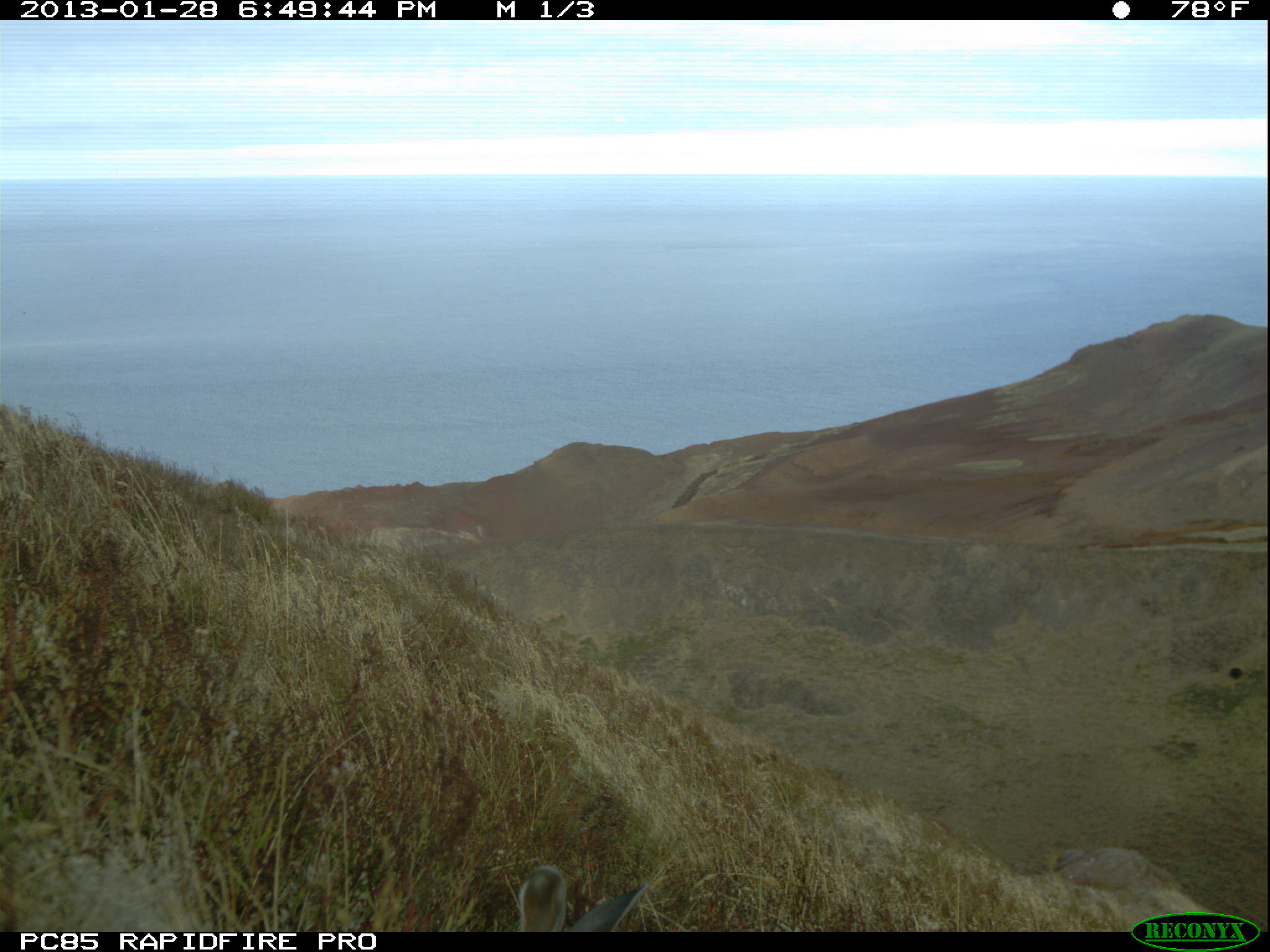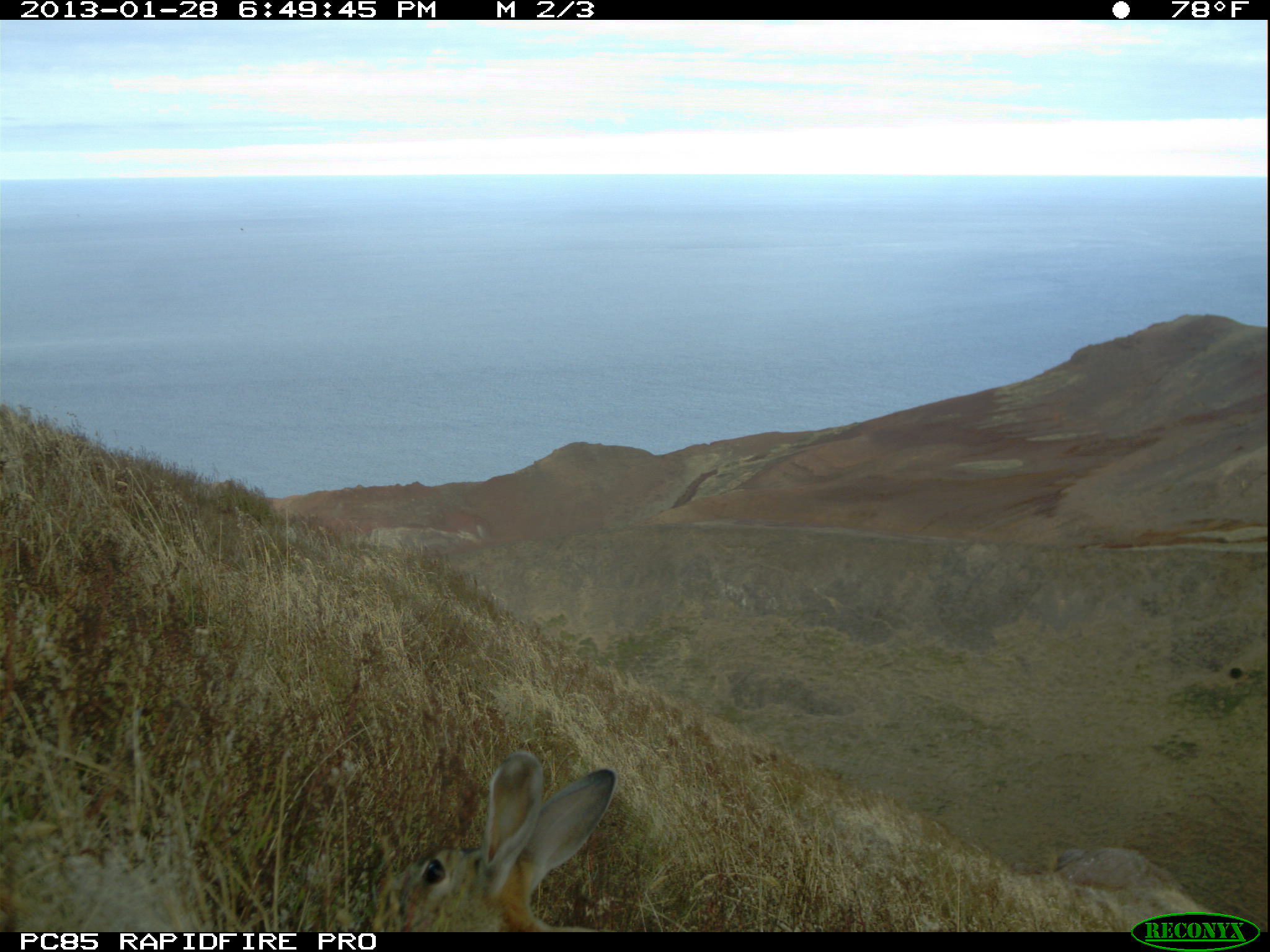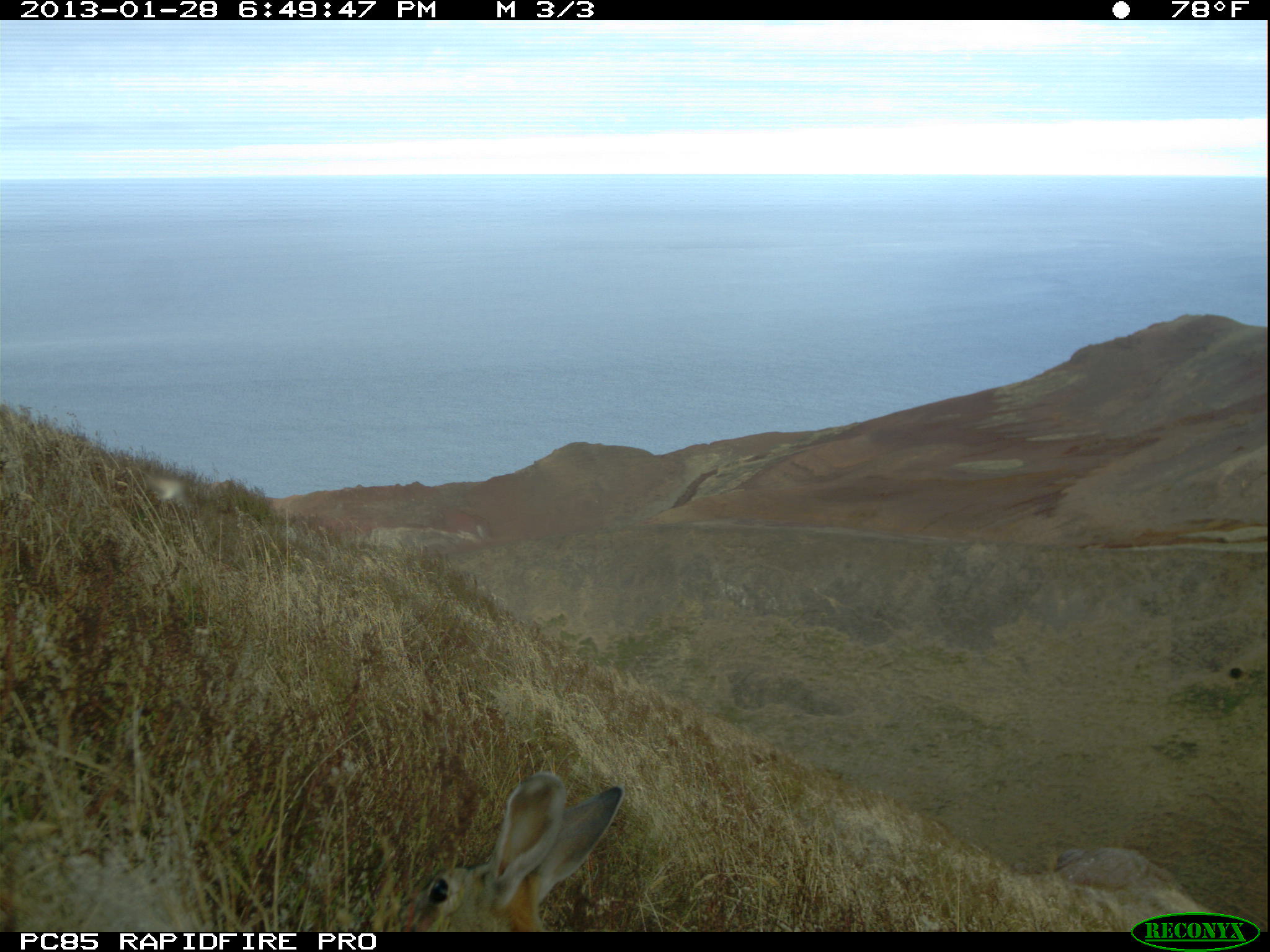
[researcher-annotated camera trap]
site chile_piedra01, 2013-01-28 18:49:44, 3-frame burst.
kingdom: Animalia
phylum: Chordata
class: Mammalia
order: Lagomorpha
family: Leporidae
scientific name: Leporidae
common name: rabbits and hares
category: rabbit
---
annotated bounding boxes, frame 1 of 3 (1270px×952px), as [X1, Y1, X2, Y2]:
rabbit: [509, 860, 669, 934]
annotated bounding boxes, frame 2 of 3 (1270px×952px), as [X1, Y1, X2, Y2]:
rabbit: [354, 749, 618, 931]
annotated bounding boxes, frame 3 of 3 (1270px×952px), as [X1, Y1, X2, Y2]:
rabbit: [401, 772, 626, 932]